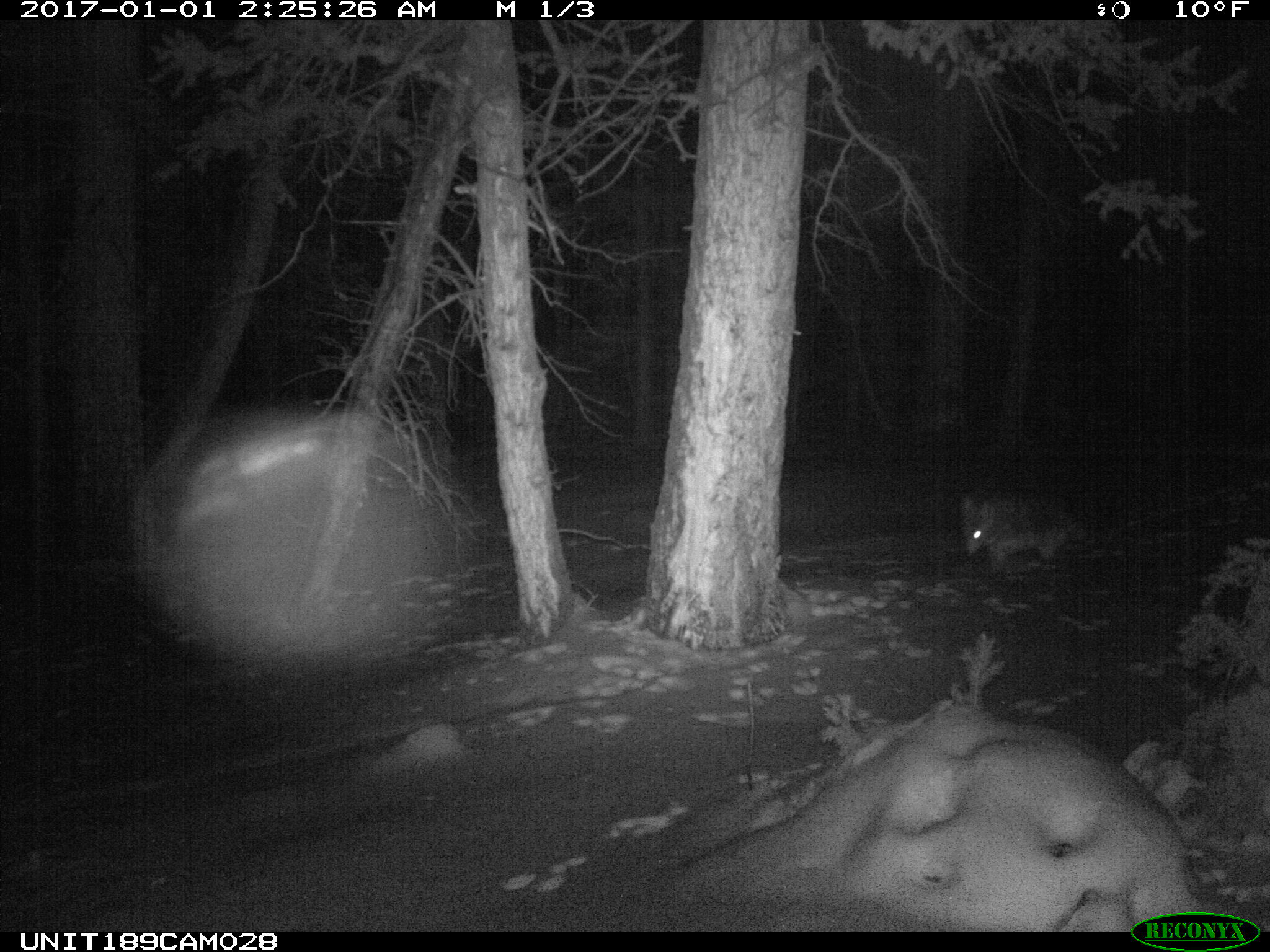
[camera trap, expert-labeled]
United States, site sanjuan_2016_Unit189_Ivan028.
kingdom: Animalia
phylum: Chordata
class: Mammalia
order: Carnivora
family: Canidae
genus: Canis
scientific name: Canis latrans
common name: coyote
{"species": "Canis latrans (coyote)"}